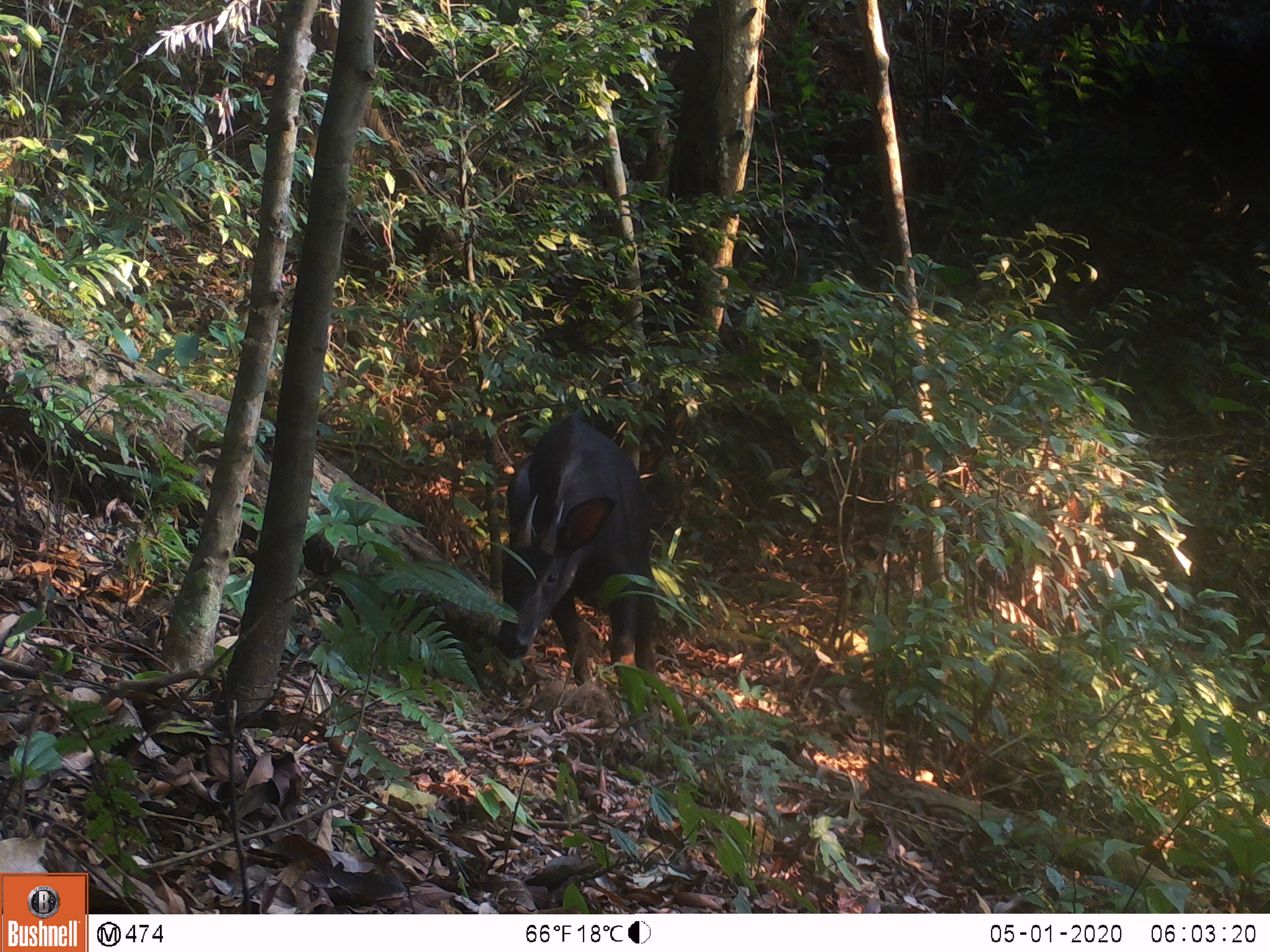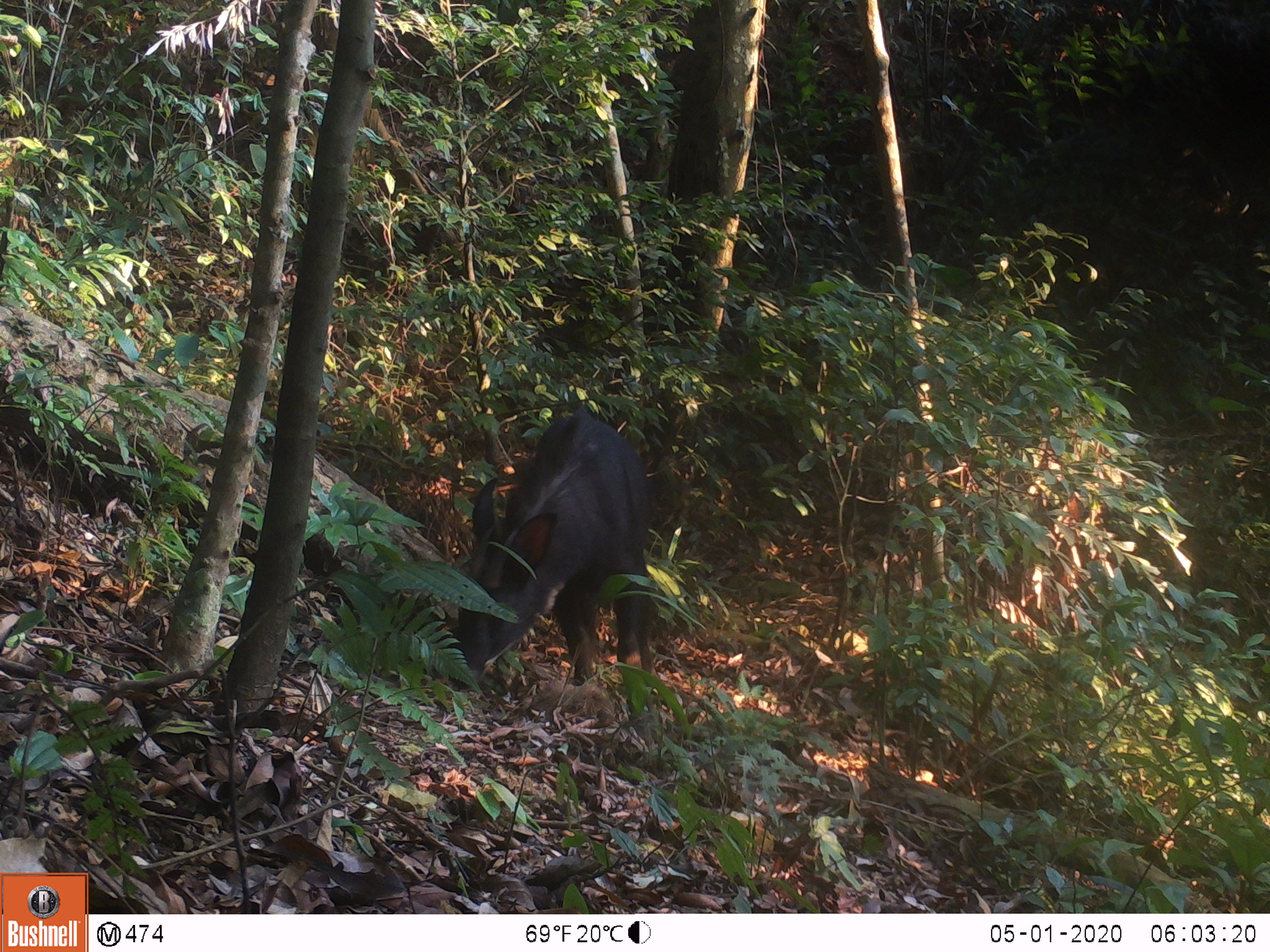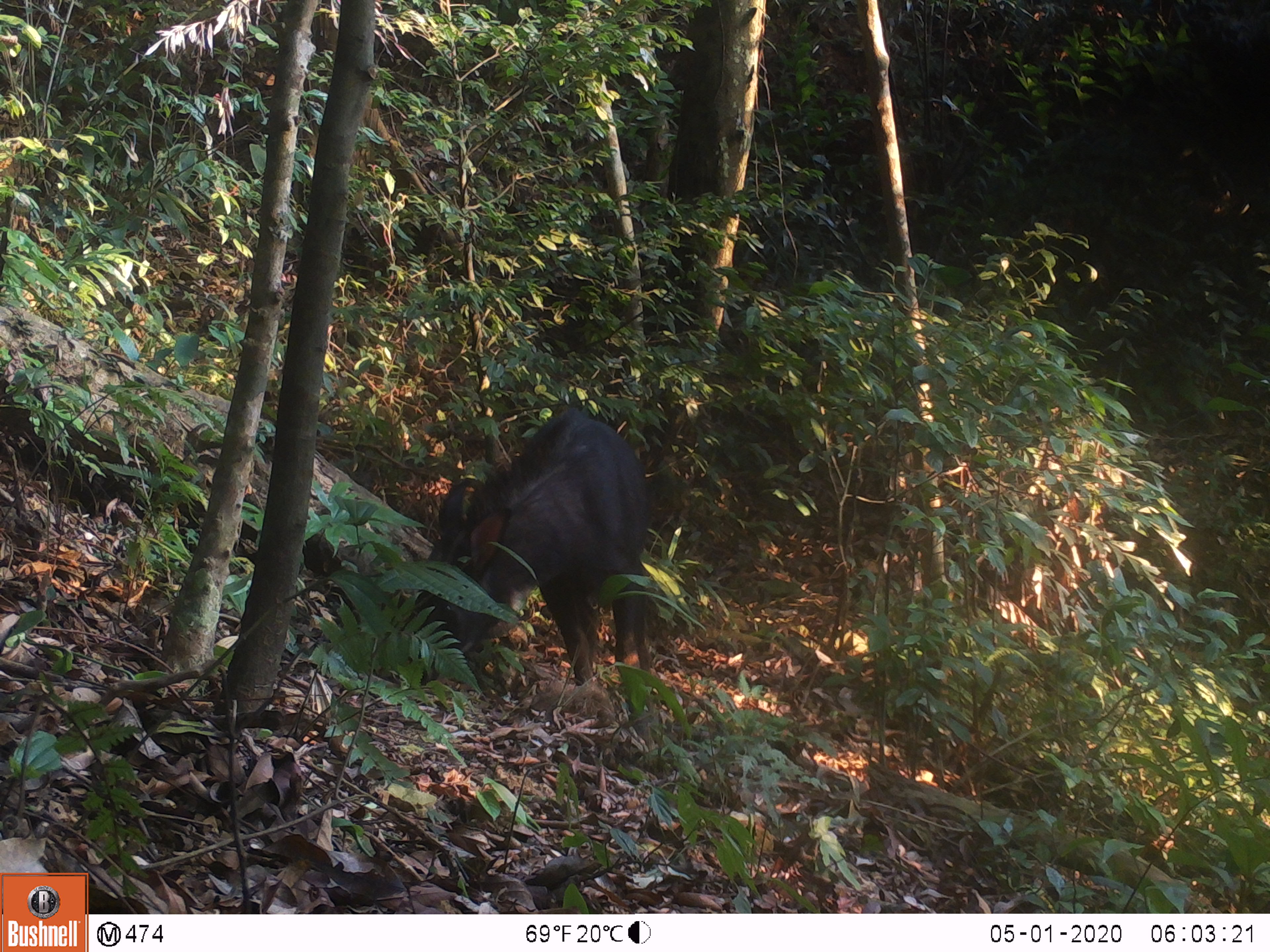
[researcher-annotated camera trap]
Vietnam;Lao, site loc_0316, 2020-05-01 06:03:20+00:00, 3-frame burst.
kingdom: Animalia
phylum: Chordata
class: Mammalia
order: Artiodactyla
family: Bovidae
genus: Capricornis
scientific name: Capricornis sumatraensis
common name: chinese serow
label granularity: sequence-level